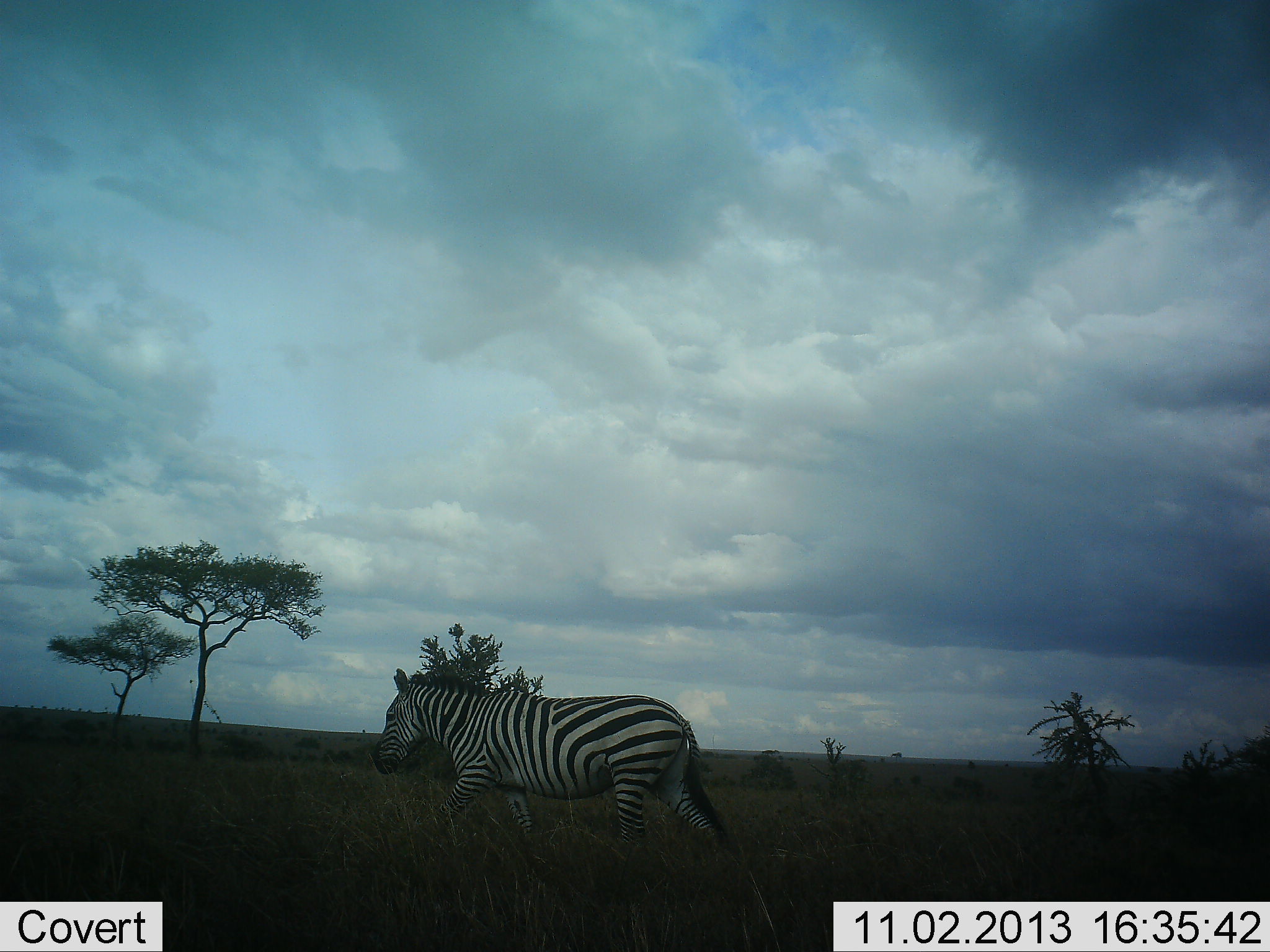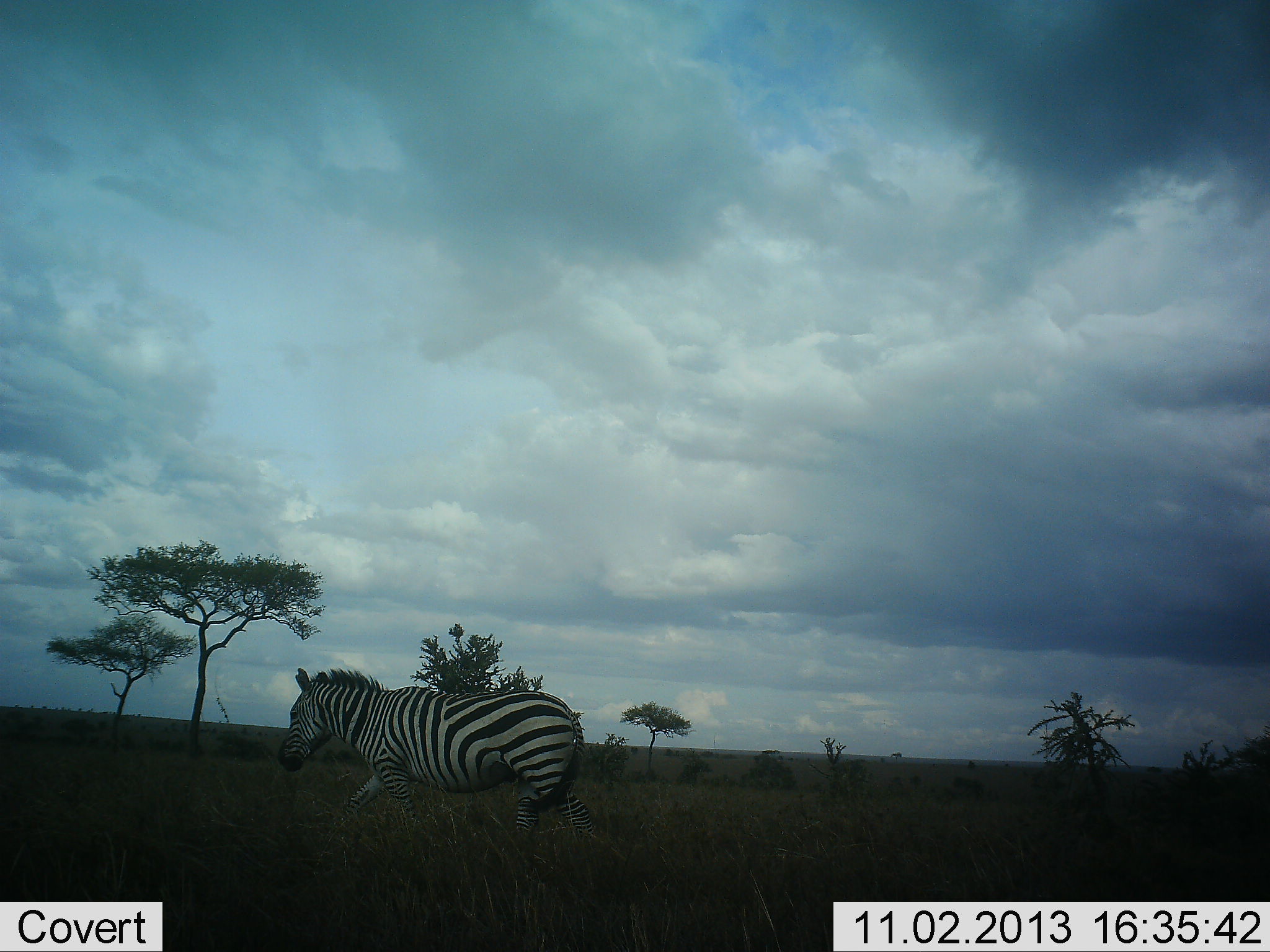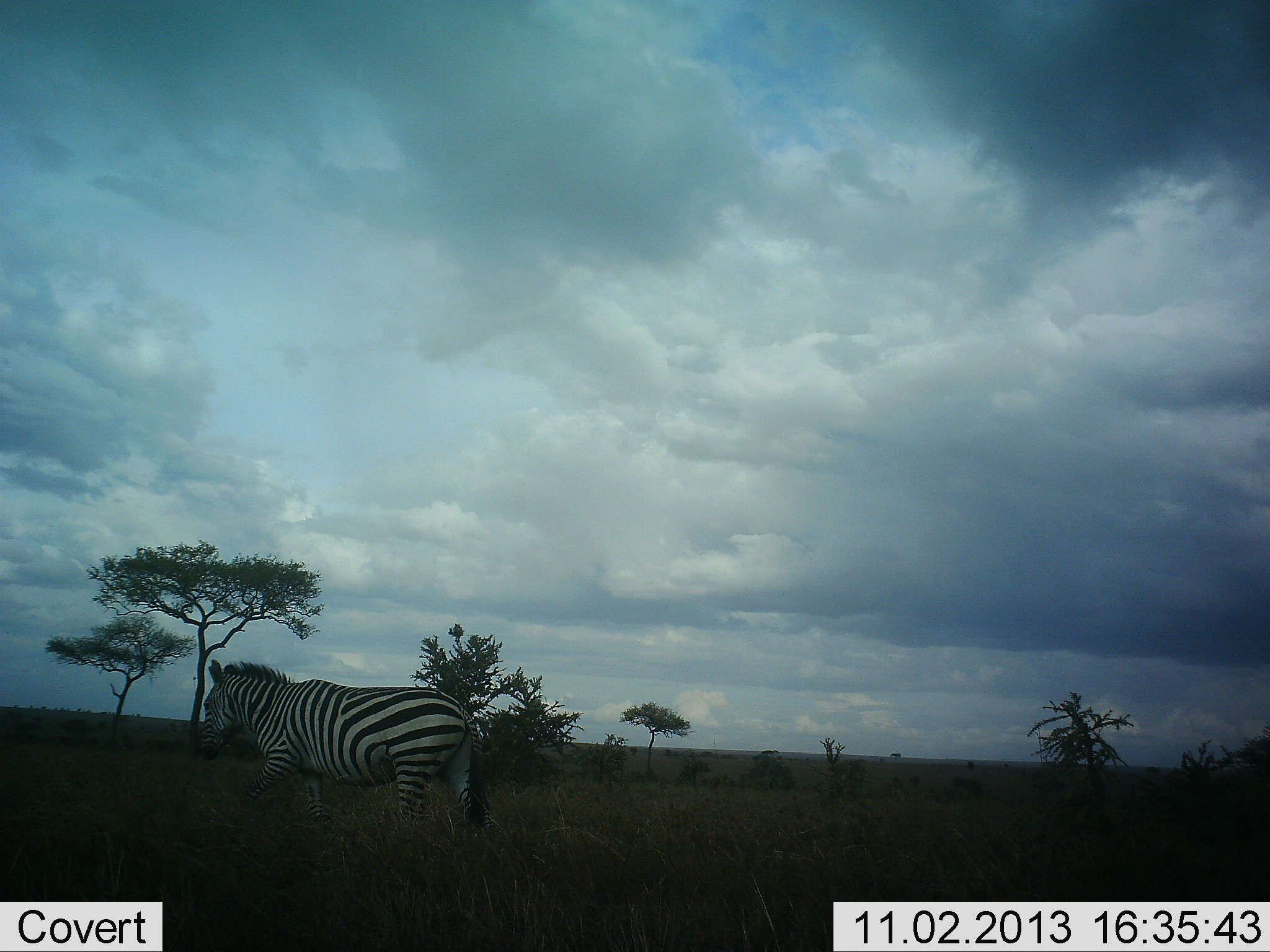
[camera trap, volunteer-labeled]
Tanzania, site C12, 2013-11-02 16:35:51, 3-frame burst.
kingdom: Animalia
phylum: Chordata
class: Mammalia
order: Perissodactyla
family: Equidae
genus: Equus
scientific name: Equus quagga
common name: plains zebra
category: zebra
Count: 1.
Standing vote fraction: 10%.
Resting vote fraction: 0%.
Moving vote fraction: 90%.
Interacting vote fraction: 0%.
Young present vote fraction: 0%.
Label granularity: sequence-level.